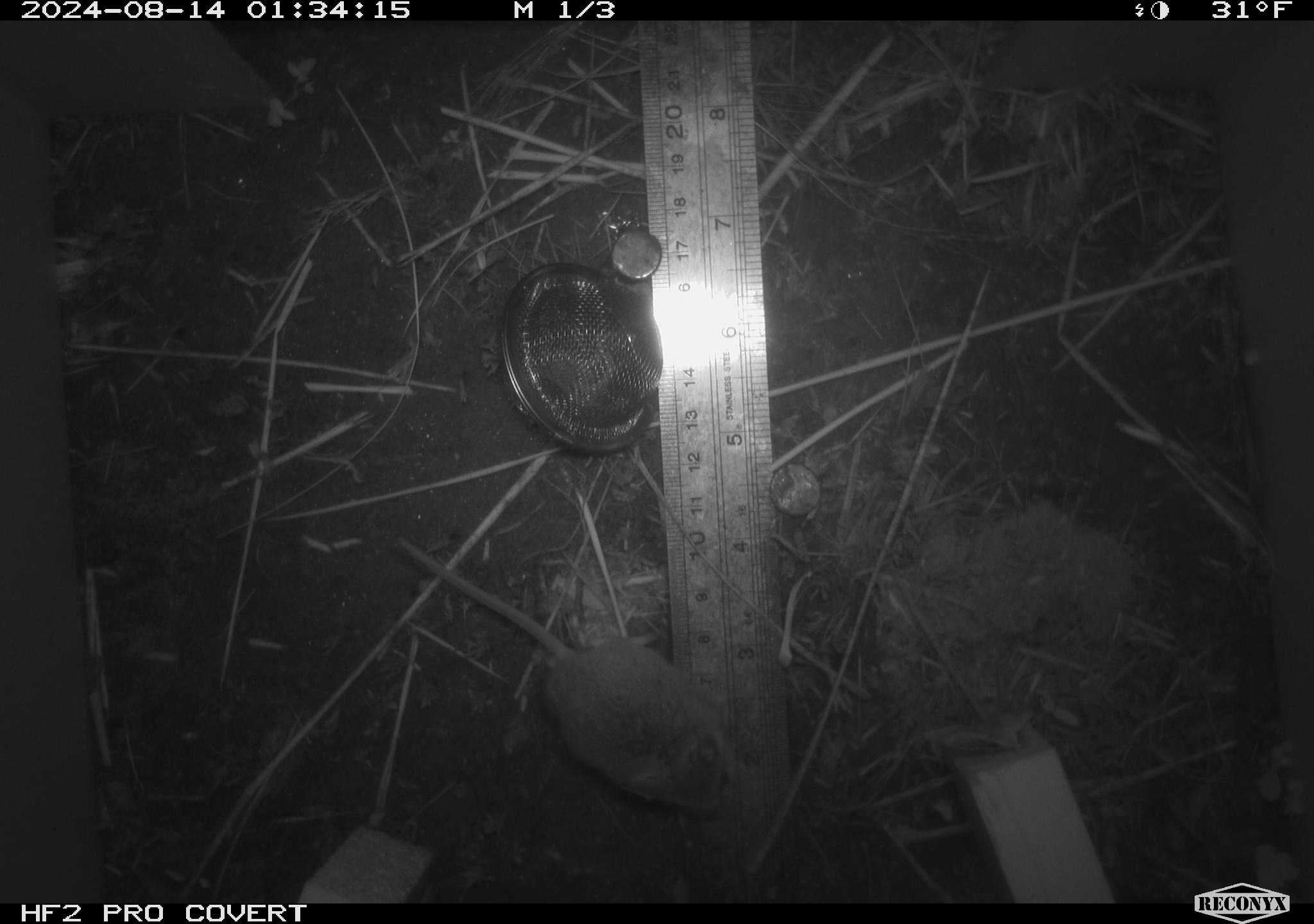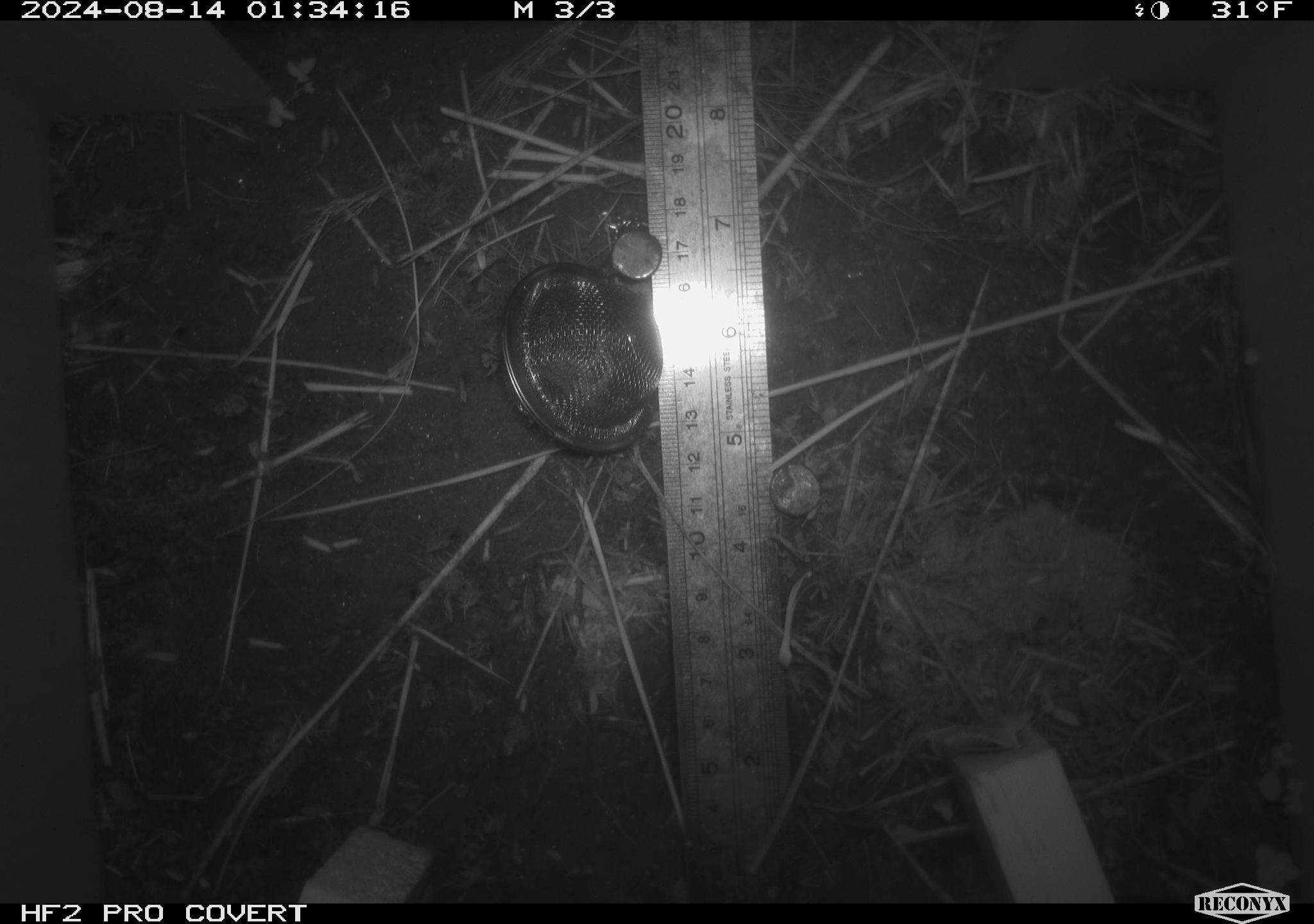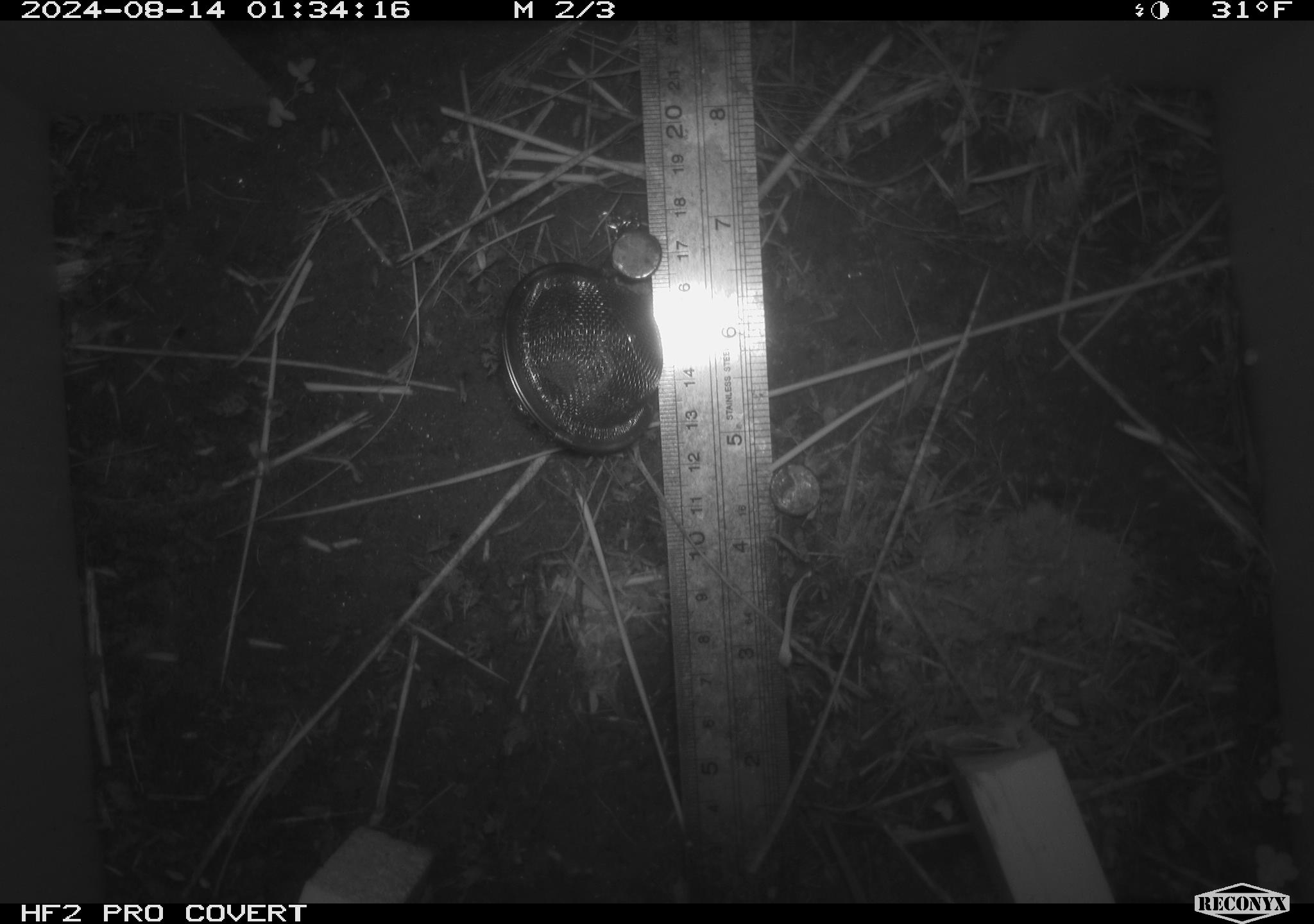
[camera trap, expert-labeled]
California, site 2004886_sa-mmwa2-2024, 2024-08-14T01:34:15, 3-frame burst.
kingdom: Animalia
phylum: Chordata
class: Mammalia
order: Rodentia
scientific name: Rodentia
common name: mouse species